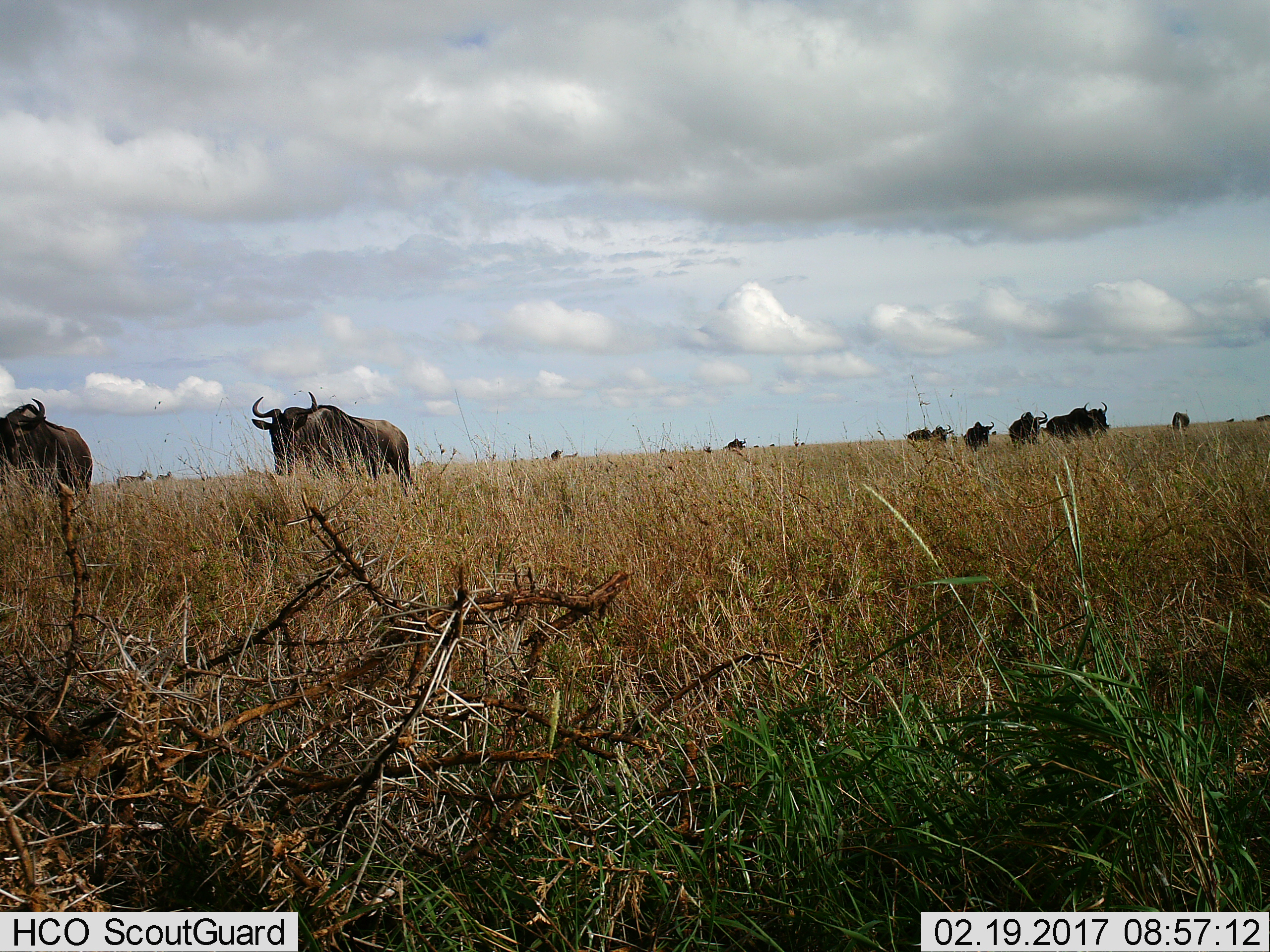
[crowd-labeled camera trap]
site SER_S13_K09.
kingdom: Animalia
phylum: Chordata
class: Mammalia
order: Artiodactyla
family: Bovidae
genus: Connochaetes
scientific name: Connochaetes taurinus taurinus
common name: blue wildebeest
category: wildebeestblue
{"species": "wildebeestblue (blue wildebeest) (Connochaetes taurinus taurinus)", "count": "11-50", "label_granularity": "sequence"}